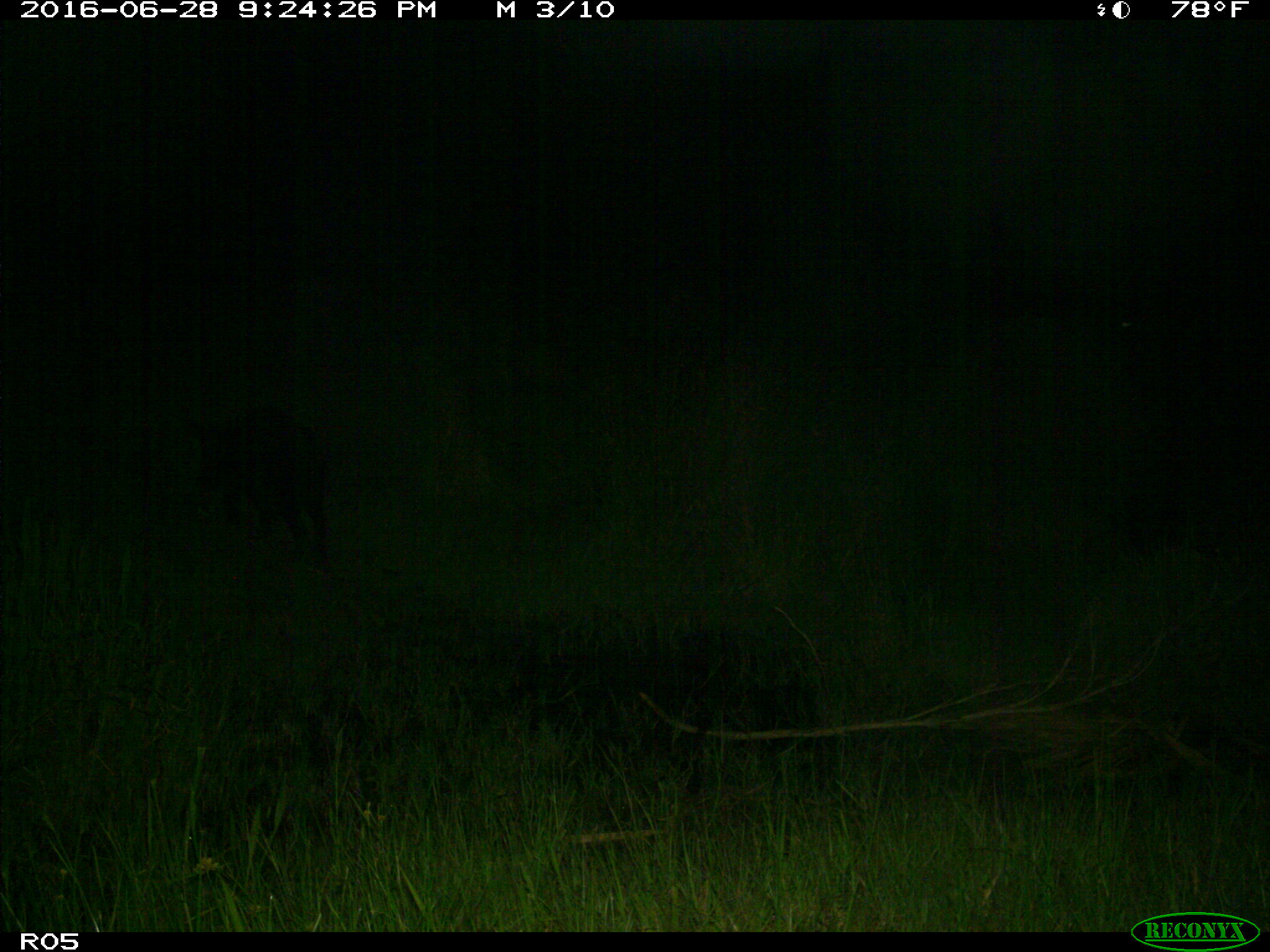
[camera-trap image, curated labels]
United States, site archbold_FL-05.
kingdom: Animalia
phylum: Chordata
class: Mammalia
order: Artiodactyla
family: Suidae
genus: Sus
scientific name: Sus scrofa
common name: wild boar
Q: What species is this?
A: Sus scrofa (wild boar).